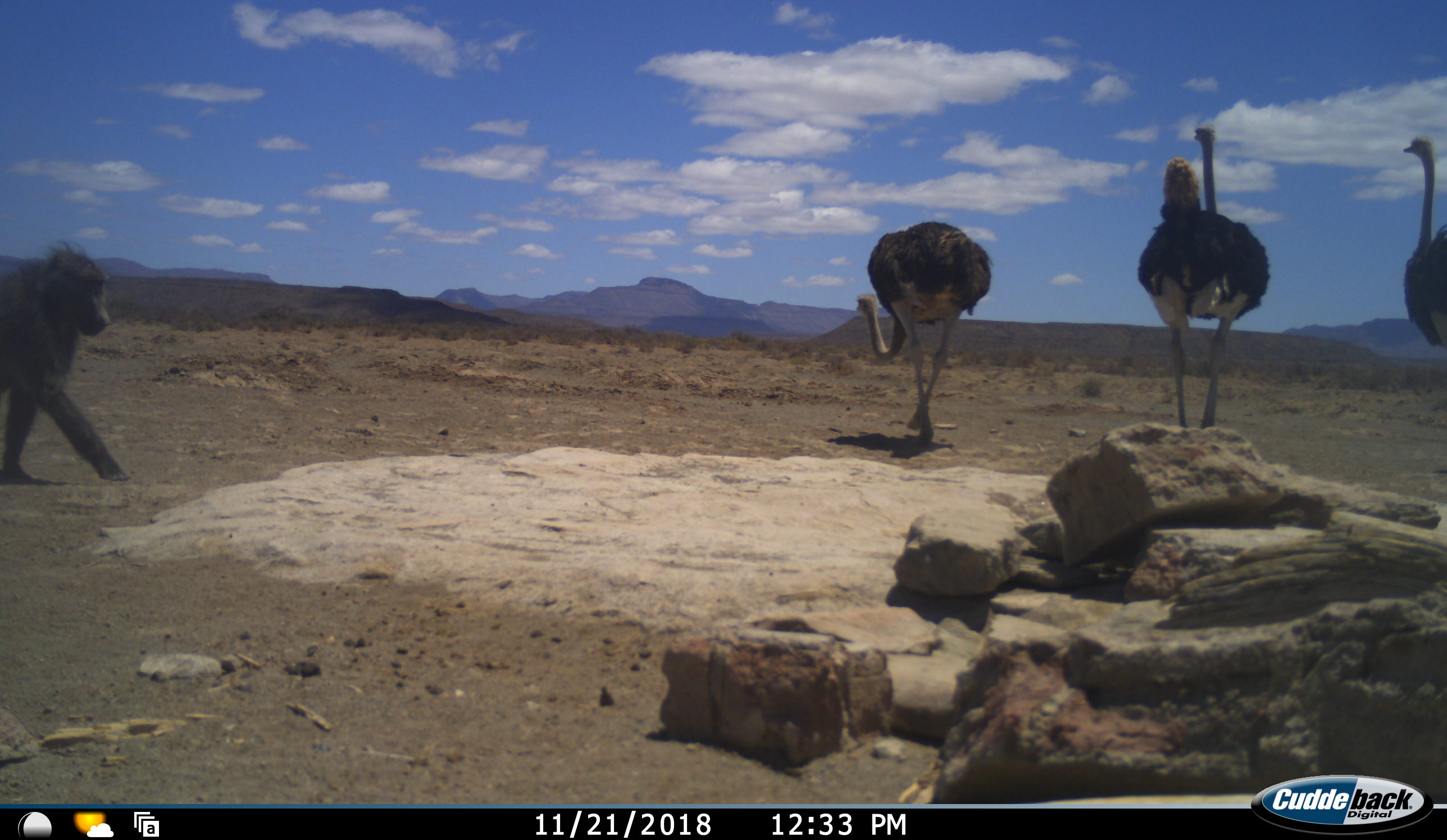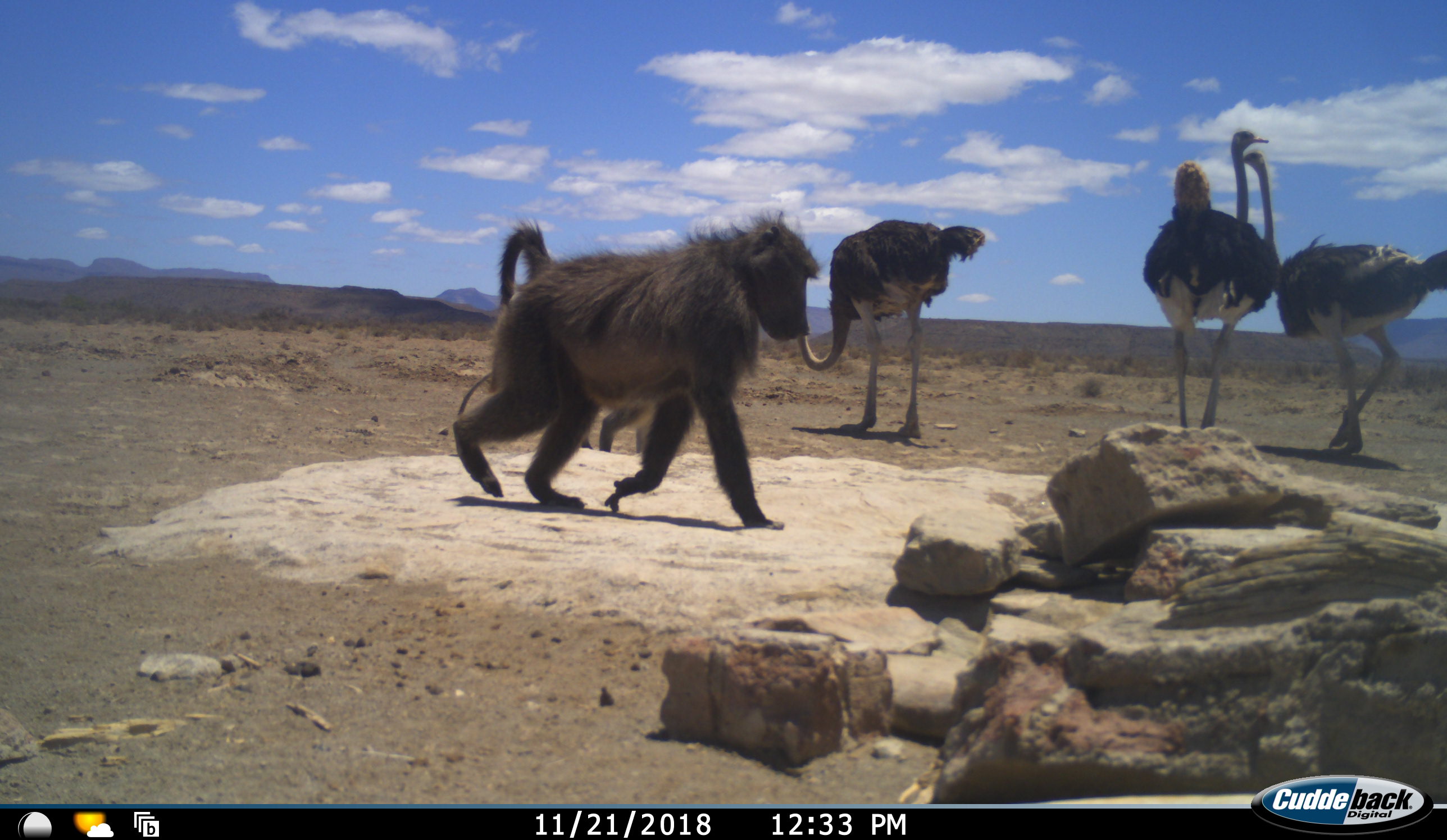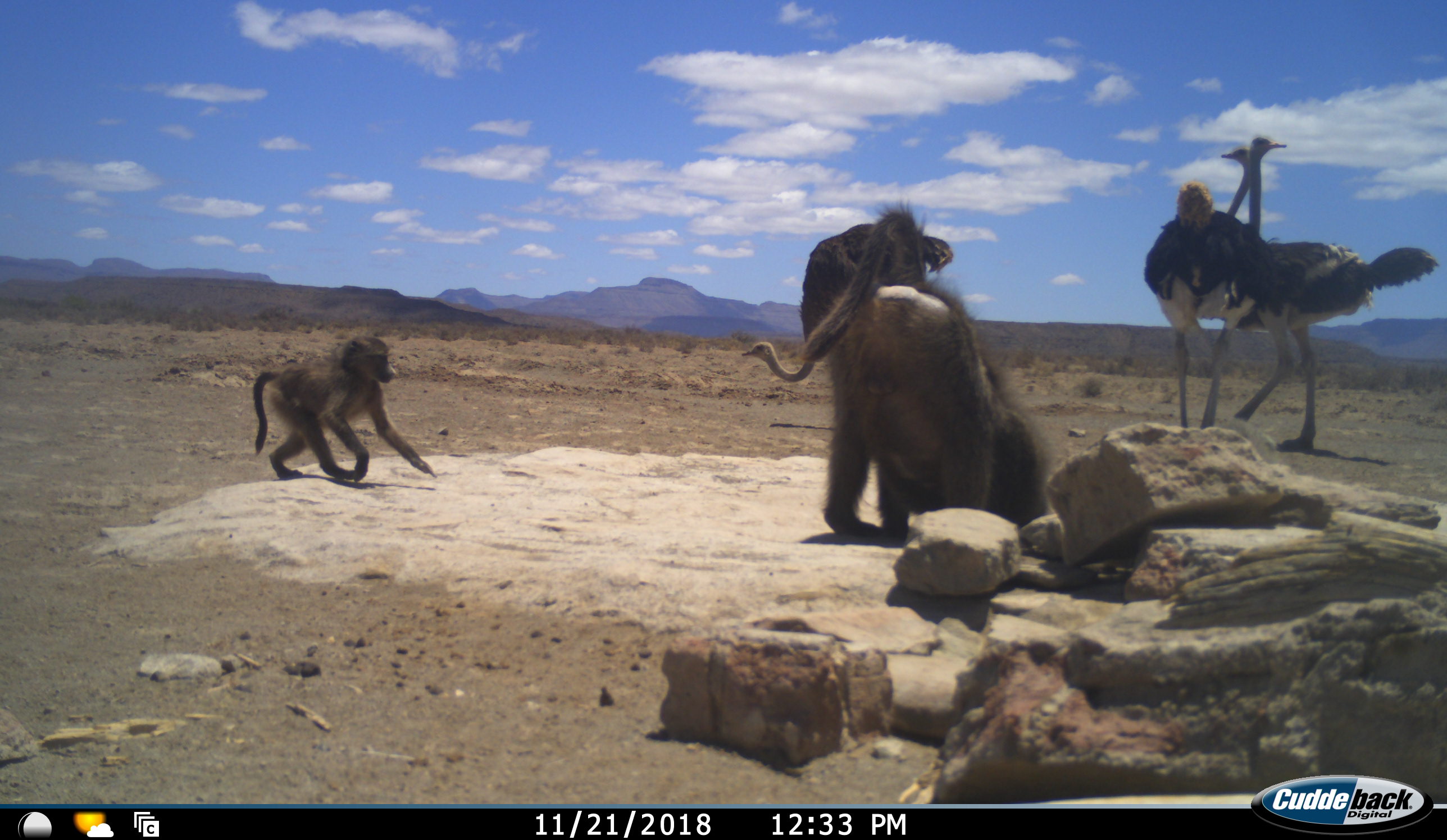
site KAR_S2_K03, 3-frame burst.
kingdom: Animalia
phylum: Chordata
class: Mammalia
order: Primates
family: Cercopithecidae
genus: Papio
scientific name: Papio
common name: baboon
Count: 2.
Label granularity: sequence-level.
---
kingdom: Animalia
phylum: Chordata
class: Aves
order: Struthioniformes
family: Struthionidae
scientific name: Struthionidae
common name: ostrich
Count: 3.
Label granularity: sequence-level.